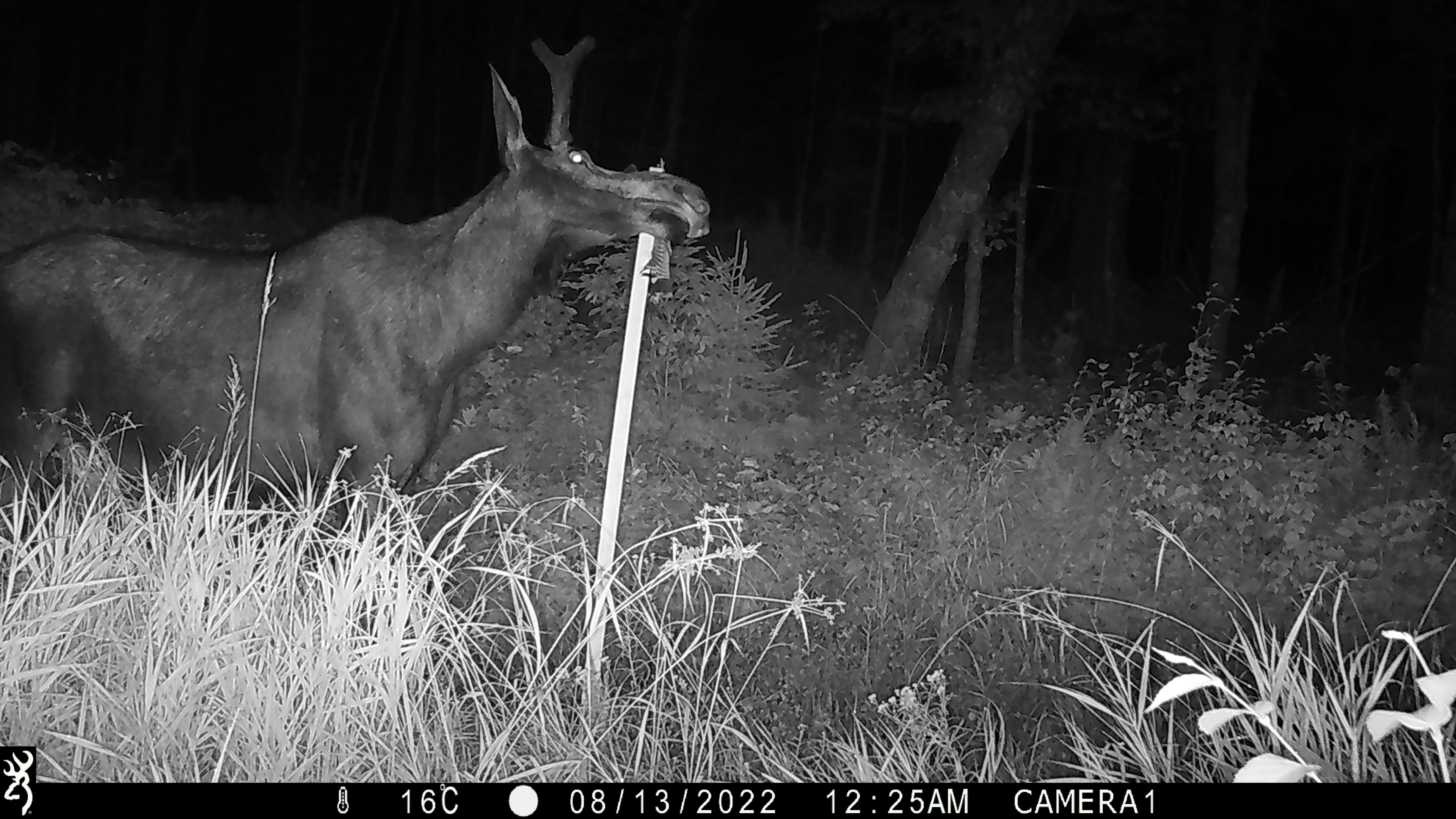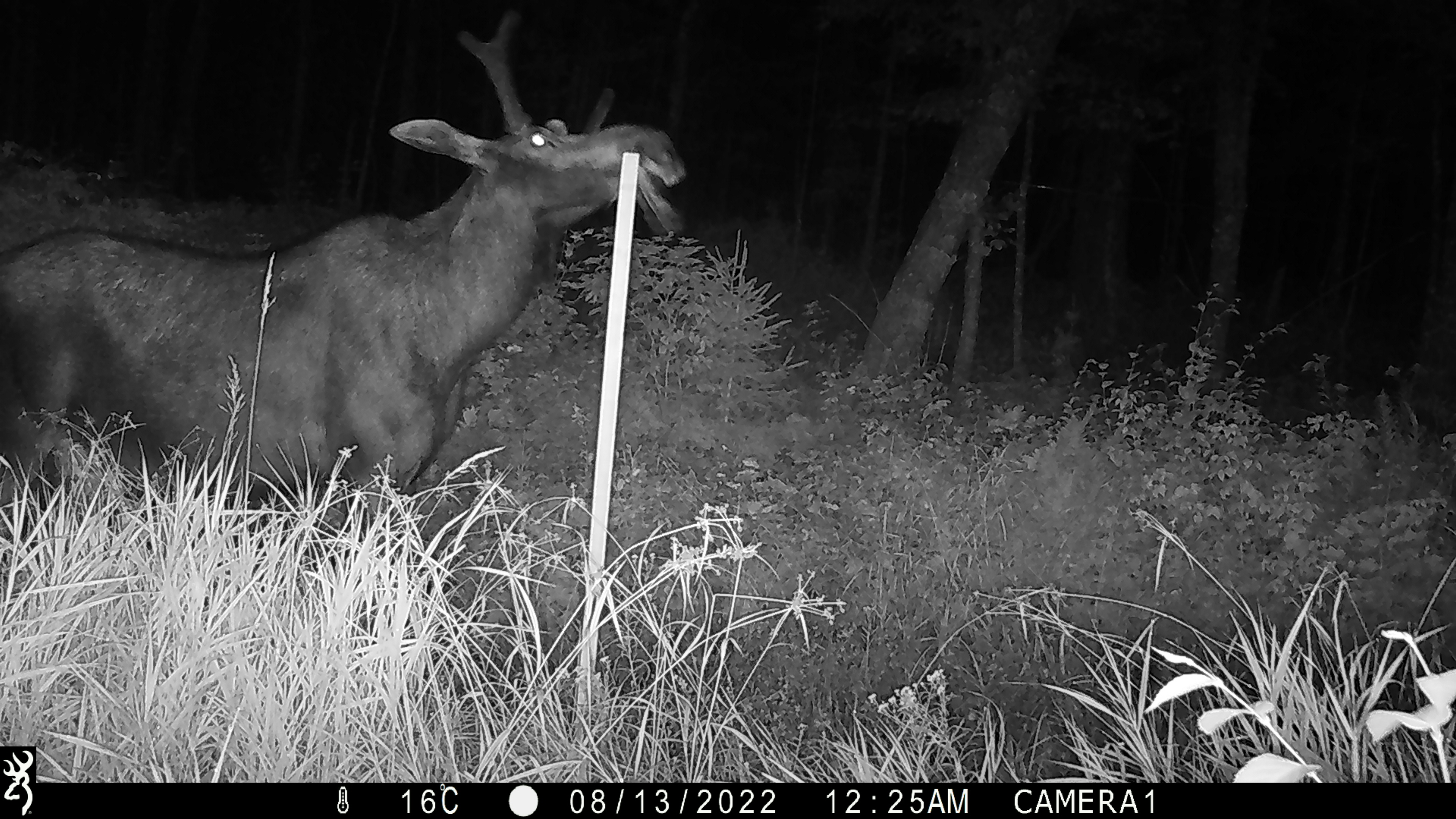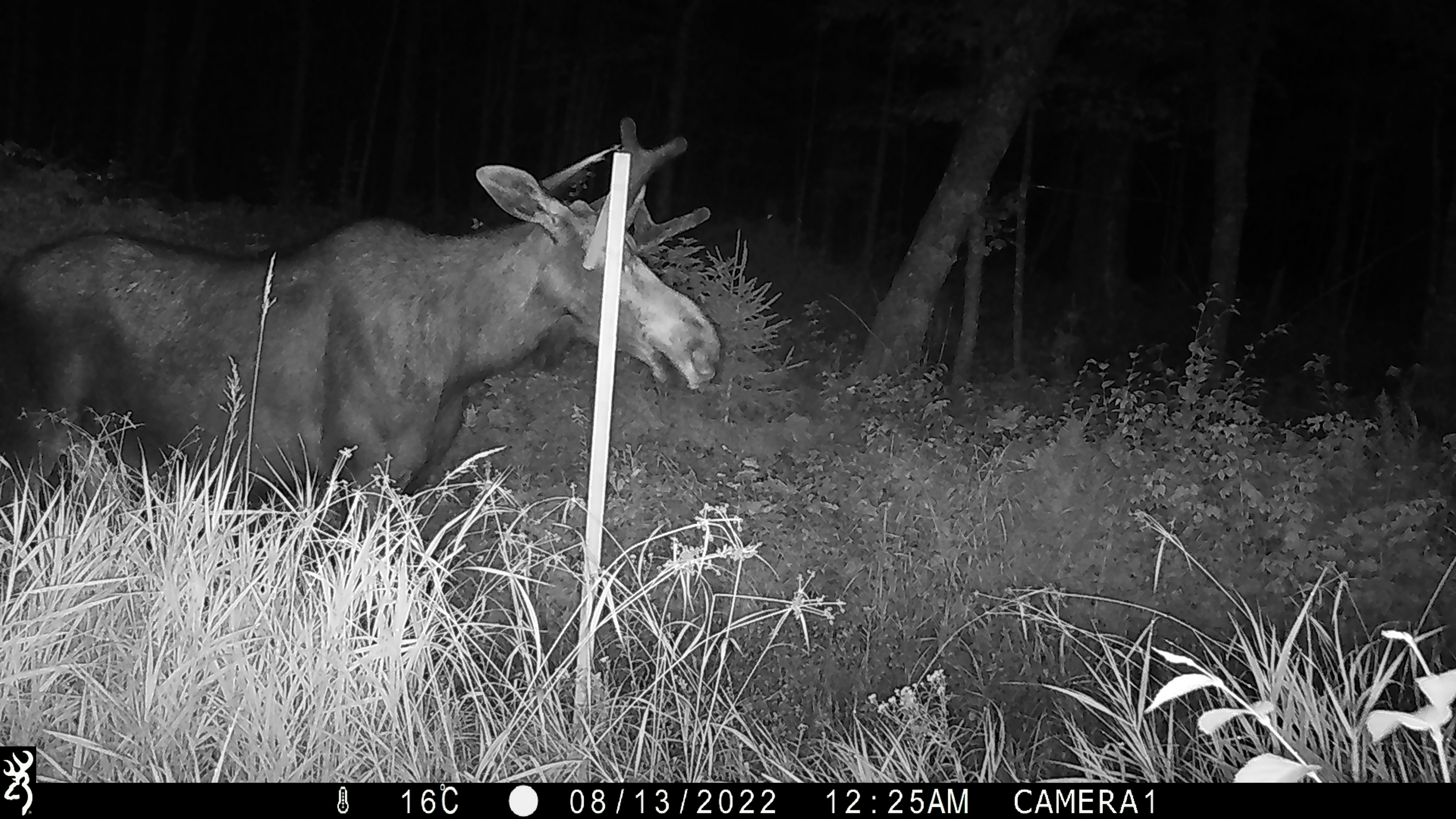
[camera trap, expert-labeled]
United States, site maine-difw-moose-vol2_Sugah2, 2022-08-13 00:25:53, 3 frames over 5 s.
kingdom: Animalia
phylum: Chordata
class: Mammalia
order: Artiodactyla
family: Cervidae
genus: Alces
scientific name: Alces alces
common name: moose